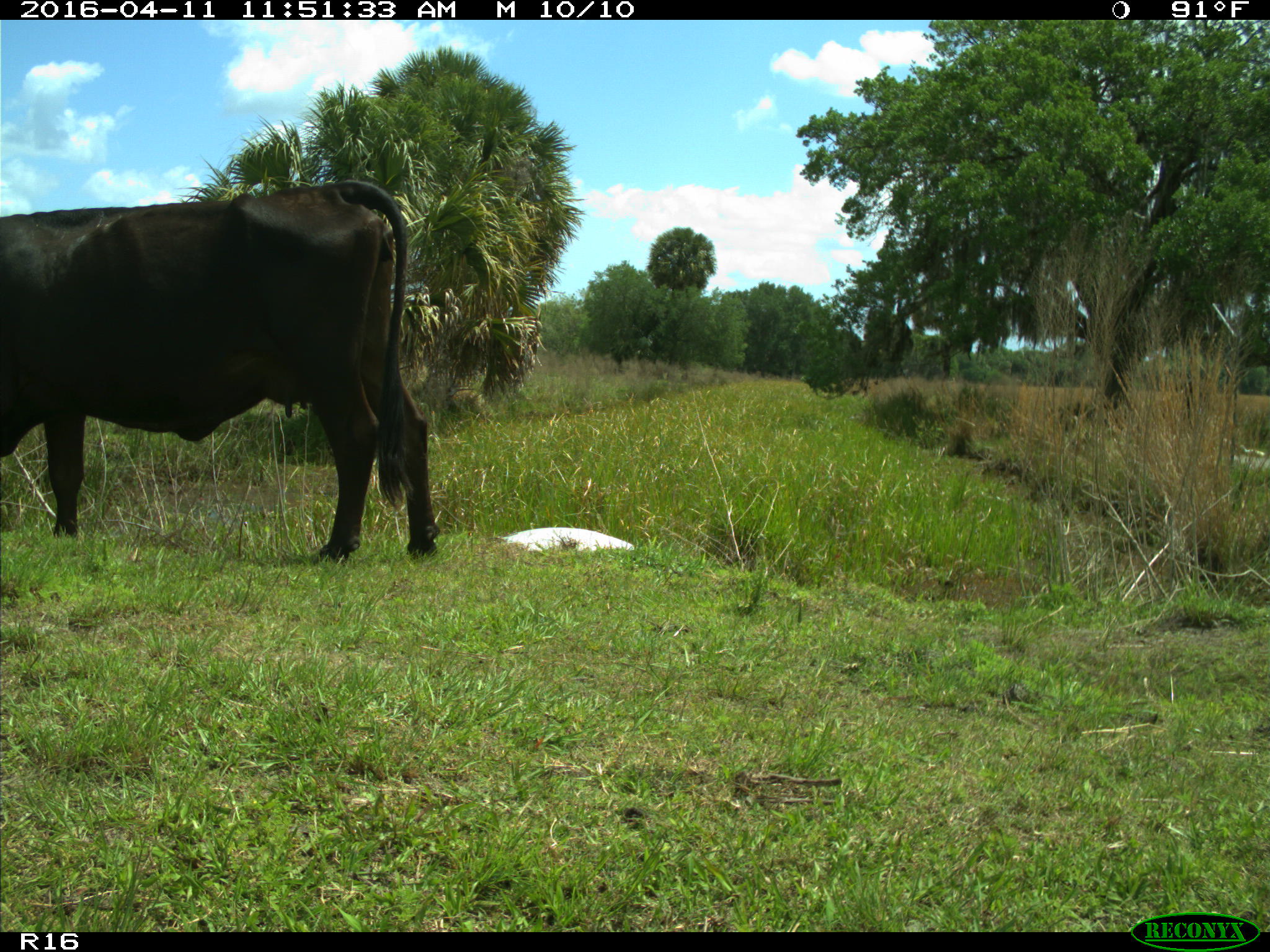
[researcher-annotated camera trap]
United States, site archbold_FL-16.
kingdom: Animalia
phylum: Chordata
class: Mammalia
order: Artiodactyla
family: Bovidae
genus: Bos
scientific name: Bos taurus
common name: domestic cow